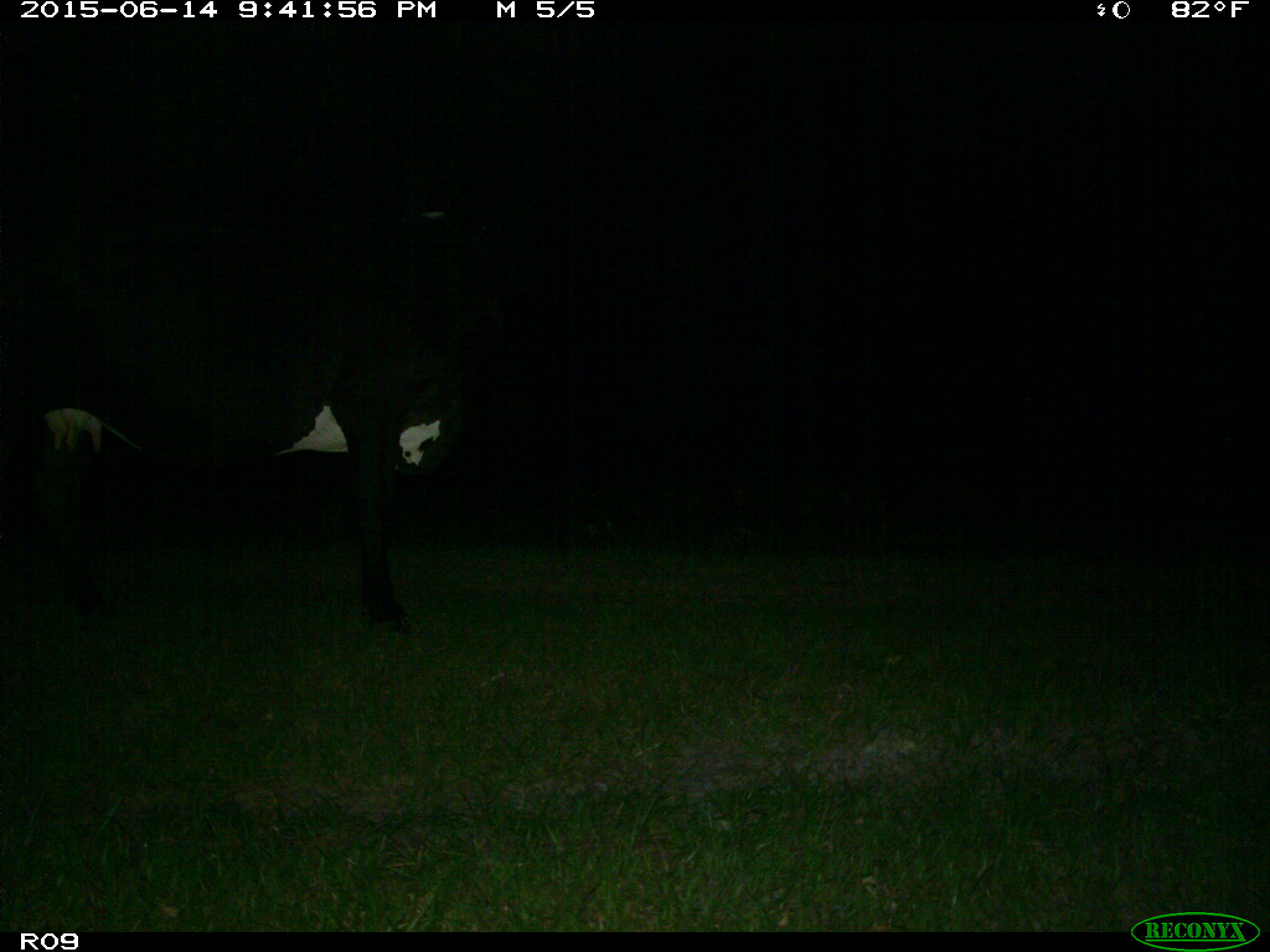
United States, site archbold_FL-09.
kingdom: Animalia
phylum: Chordata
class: Mammalia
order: Artiodactyla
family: Bovidae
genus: Bos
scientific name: Bos taurus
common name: domestic cow